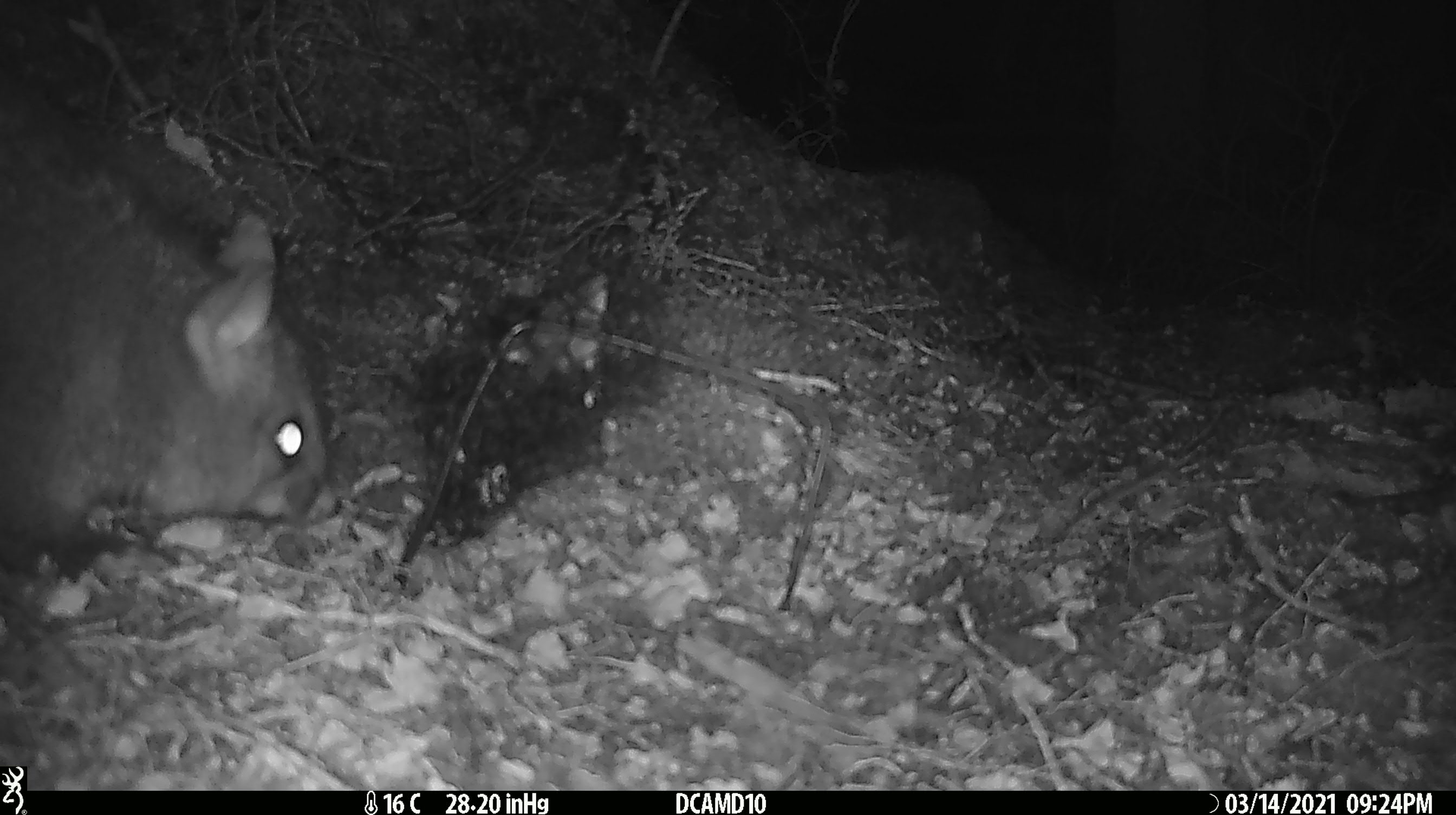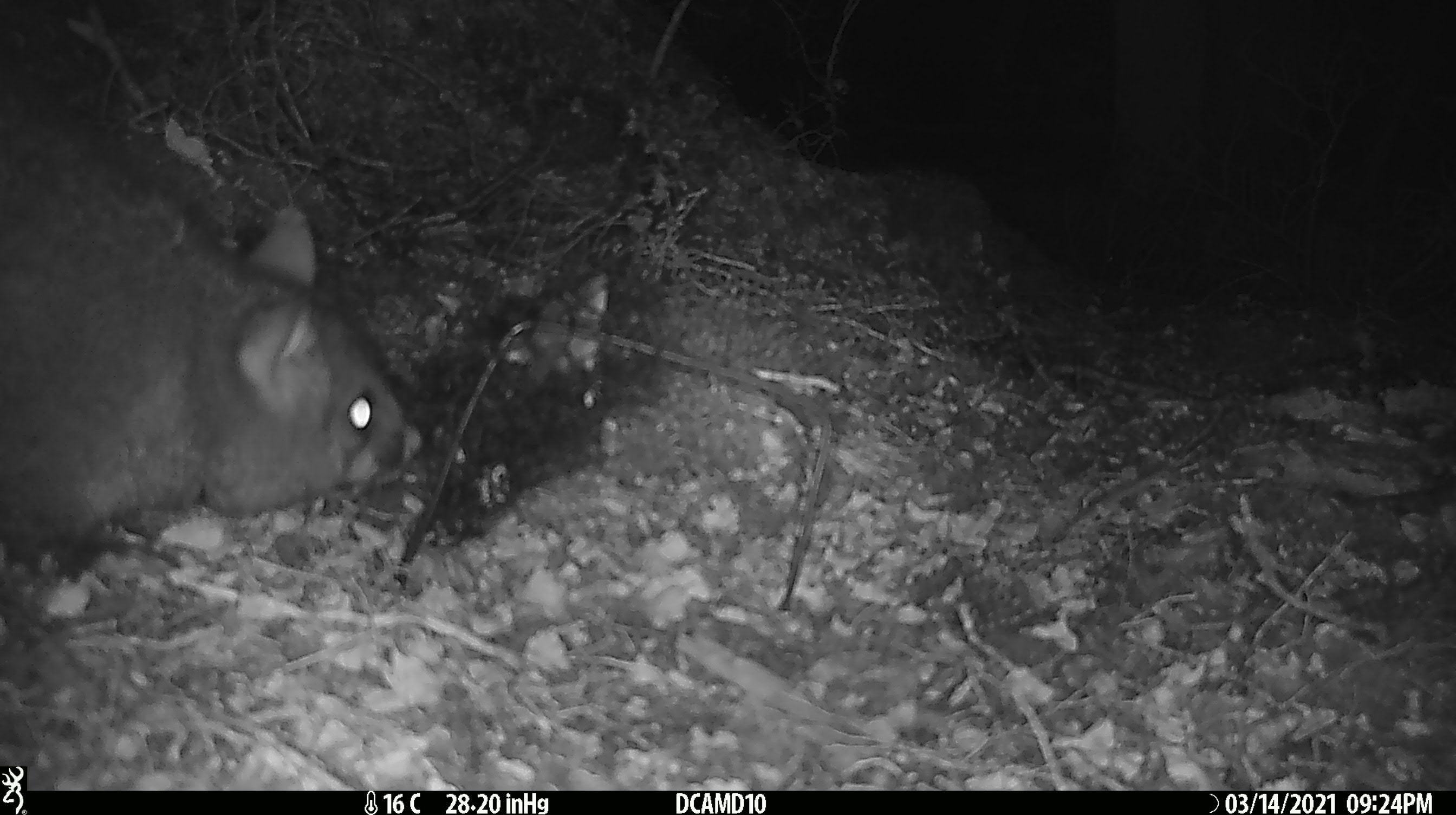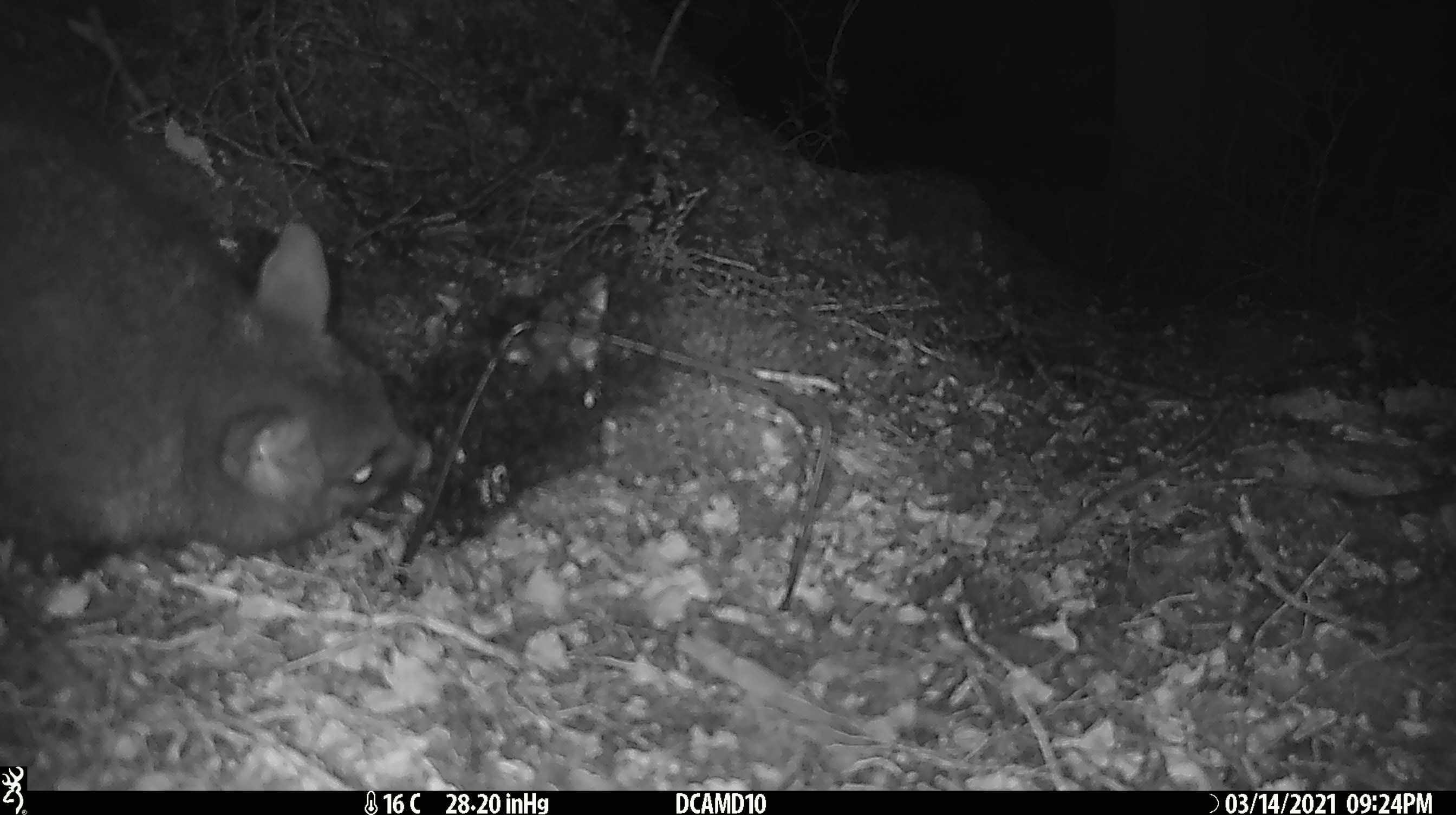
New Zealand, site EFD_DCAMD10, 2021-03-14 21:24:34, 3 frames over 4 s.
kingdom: Animalia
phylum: Chordata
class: Mammalia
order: Diprotodontia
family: Phalangeridae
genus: Trichosurus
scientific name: Trichosurus vulpecula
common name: common brushtail possum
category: possum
Possum (common brushtail possum) (Trichosurus vulpecula).